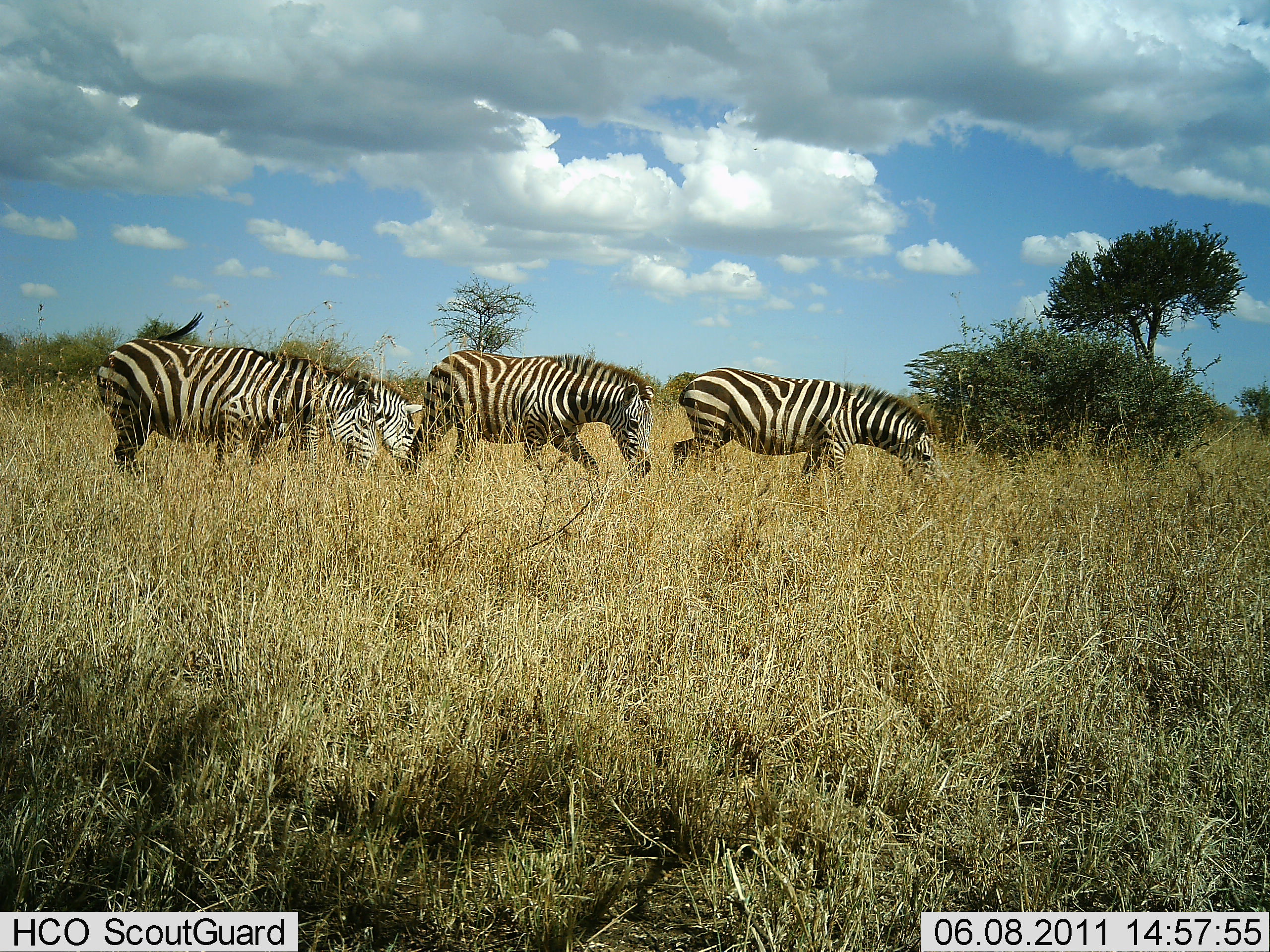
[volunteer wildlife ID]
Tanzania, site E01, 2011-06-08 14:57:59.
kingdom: Animalia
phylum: Chordata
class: Mammalia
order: Perissodactyla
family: Equidae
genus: Equus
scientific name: Equus quagga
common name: plains zebra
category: zebra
Zebra (plains zebra) (Equus quagga), count 4. Behavior (volunteer vote fractions): standing 25%, resting 0%, moving 33%, interacting 0%. Young present (vote fraction): 0%. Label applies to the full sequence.